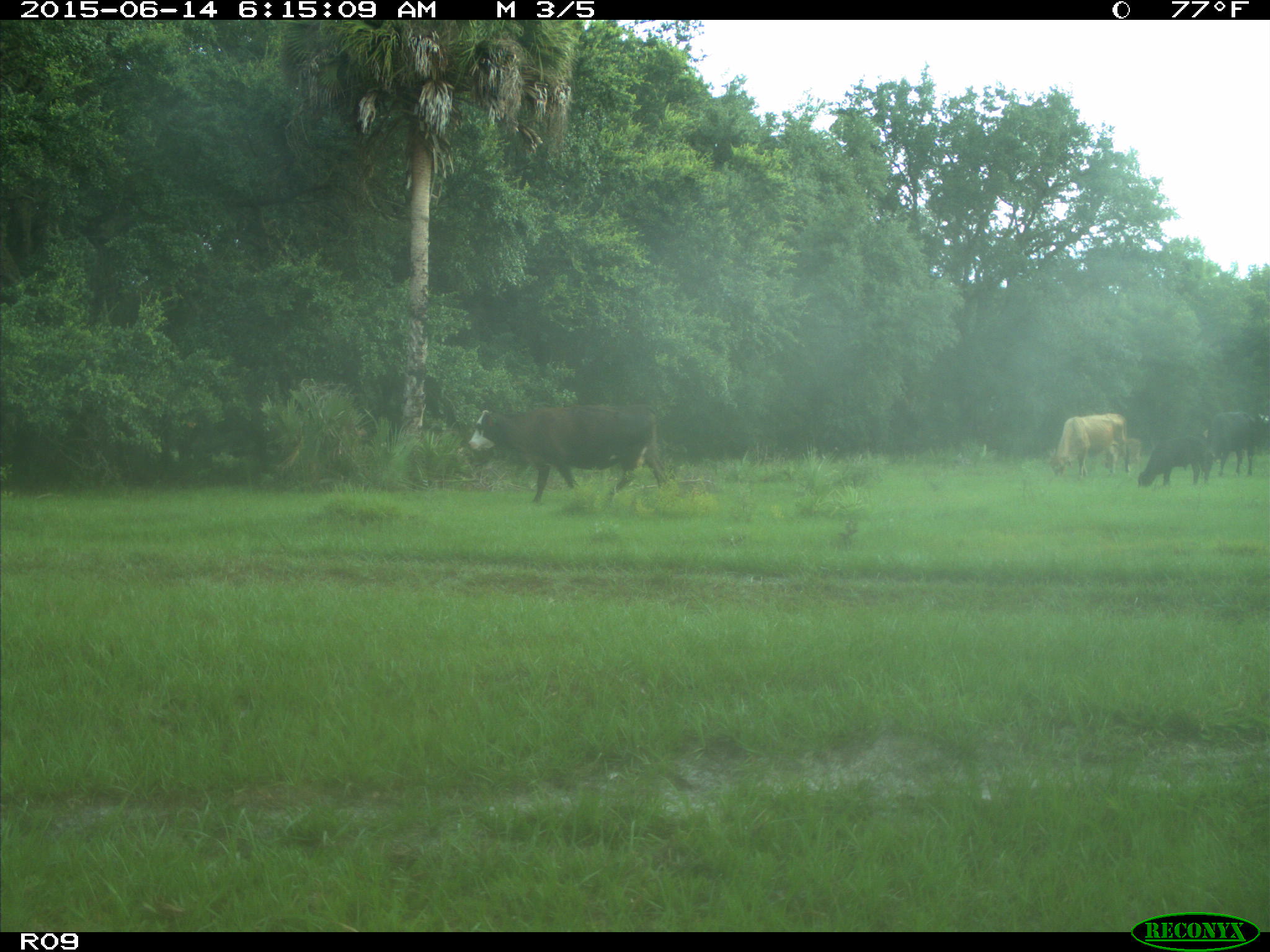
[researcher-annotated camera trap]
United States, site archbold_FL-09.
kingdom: Animalia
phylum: Chordata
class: Mammalia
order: Artiodactyla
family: Bovidae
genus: Bos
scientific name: Bos taurus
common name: domestic cow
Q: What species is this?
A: Bos taurus (domestic cow).